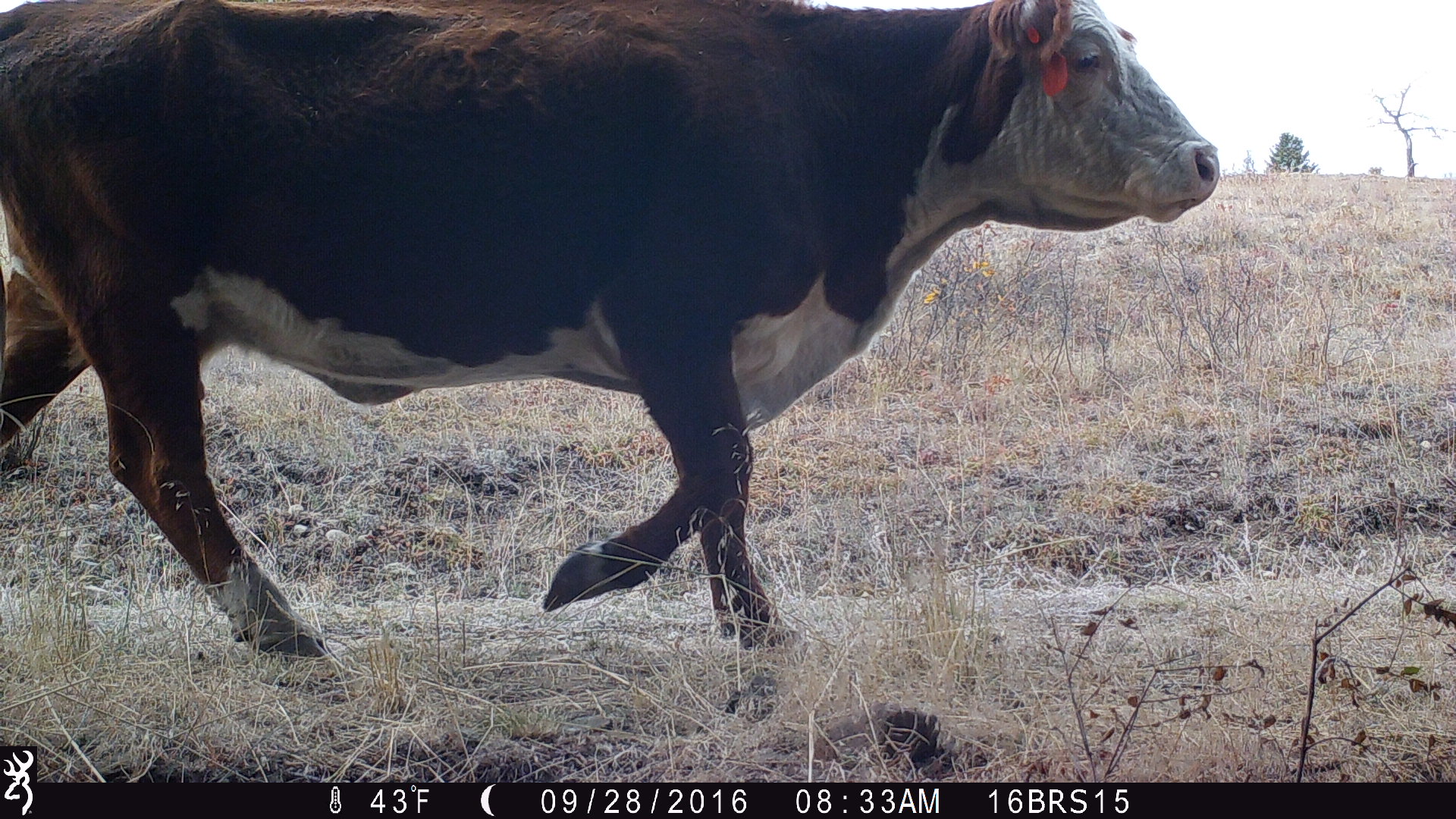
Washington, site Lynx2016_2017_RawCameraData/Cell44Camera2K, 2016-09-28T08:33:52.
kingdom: Animalia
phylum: Chordata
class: Mammalia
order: Artiodactyla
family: Bovidae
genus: Bos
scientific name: Bos taurus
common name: domestic cattle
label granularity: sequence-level